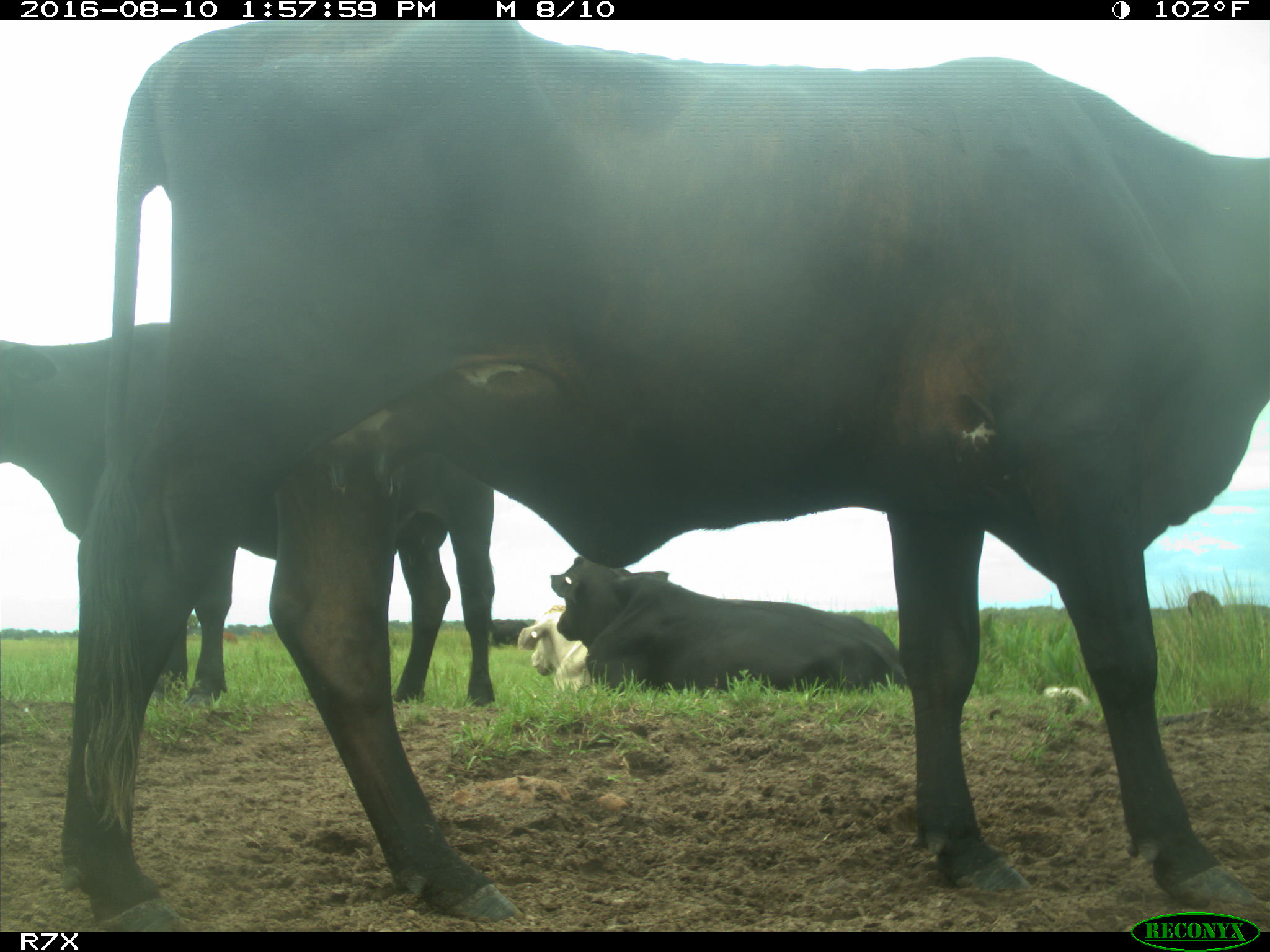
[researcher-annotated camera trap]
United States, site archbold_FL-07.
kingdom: Animalia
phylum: Chordata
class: Mammalia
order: Artiodactyla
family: Bovidae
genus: Bos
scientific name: Bos taurus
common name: domestic cow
Bos taurus (domestic cow).